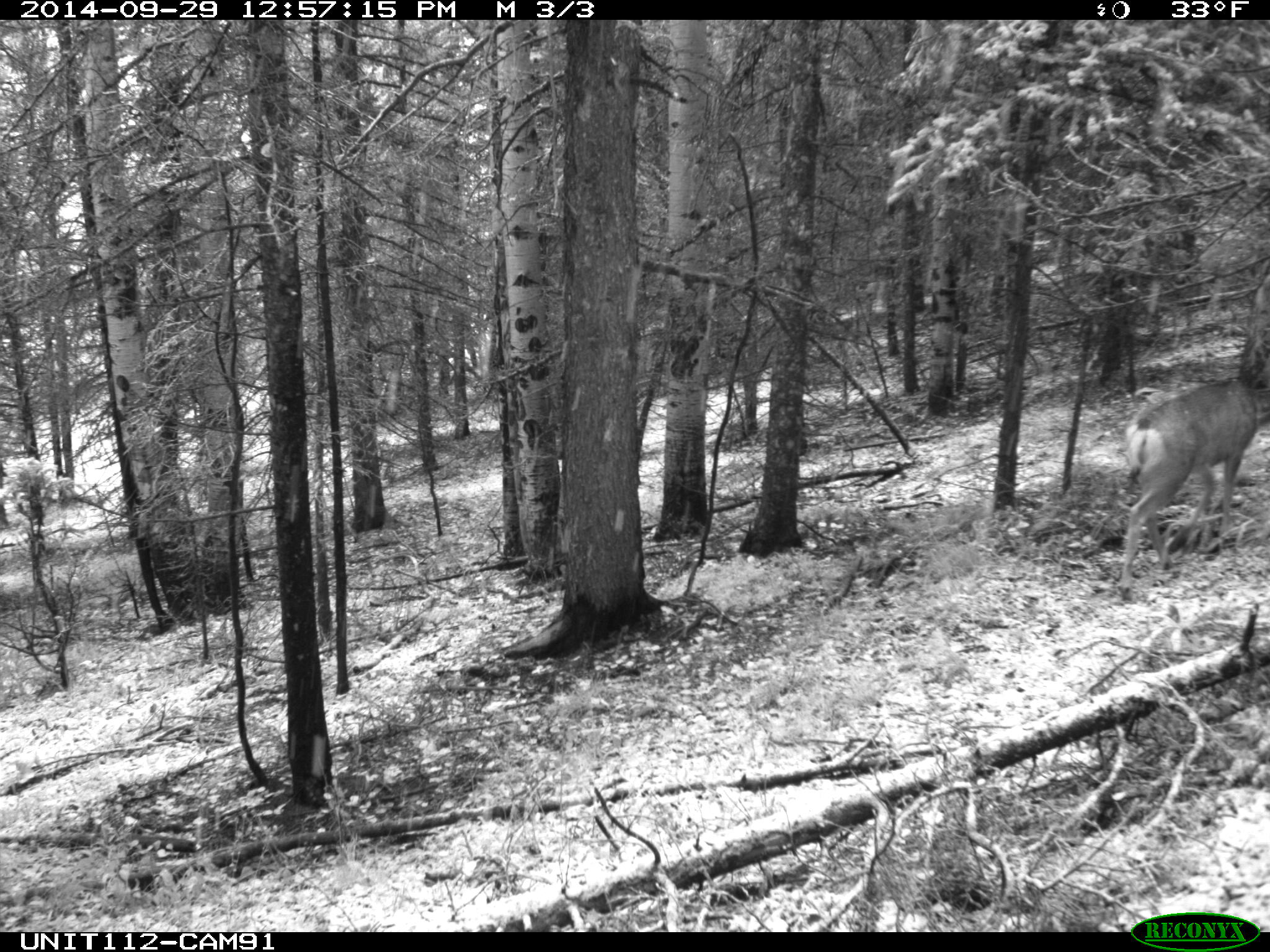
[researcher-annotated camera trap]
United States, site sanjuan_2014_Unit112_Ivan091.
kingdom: Animalia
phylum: Chordata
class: Mammalia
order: Artiodactyla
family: Cervidae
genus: Odocoileus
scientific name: Odocoileus hemionus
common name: mule deer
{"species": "Odocoileus hemionus (mule deer)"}